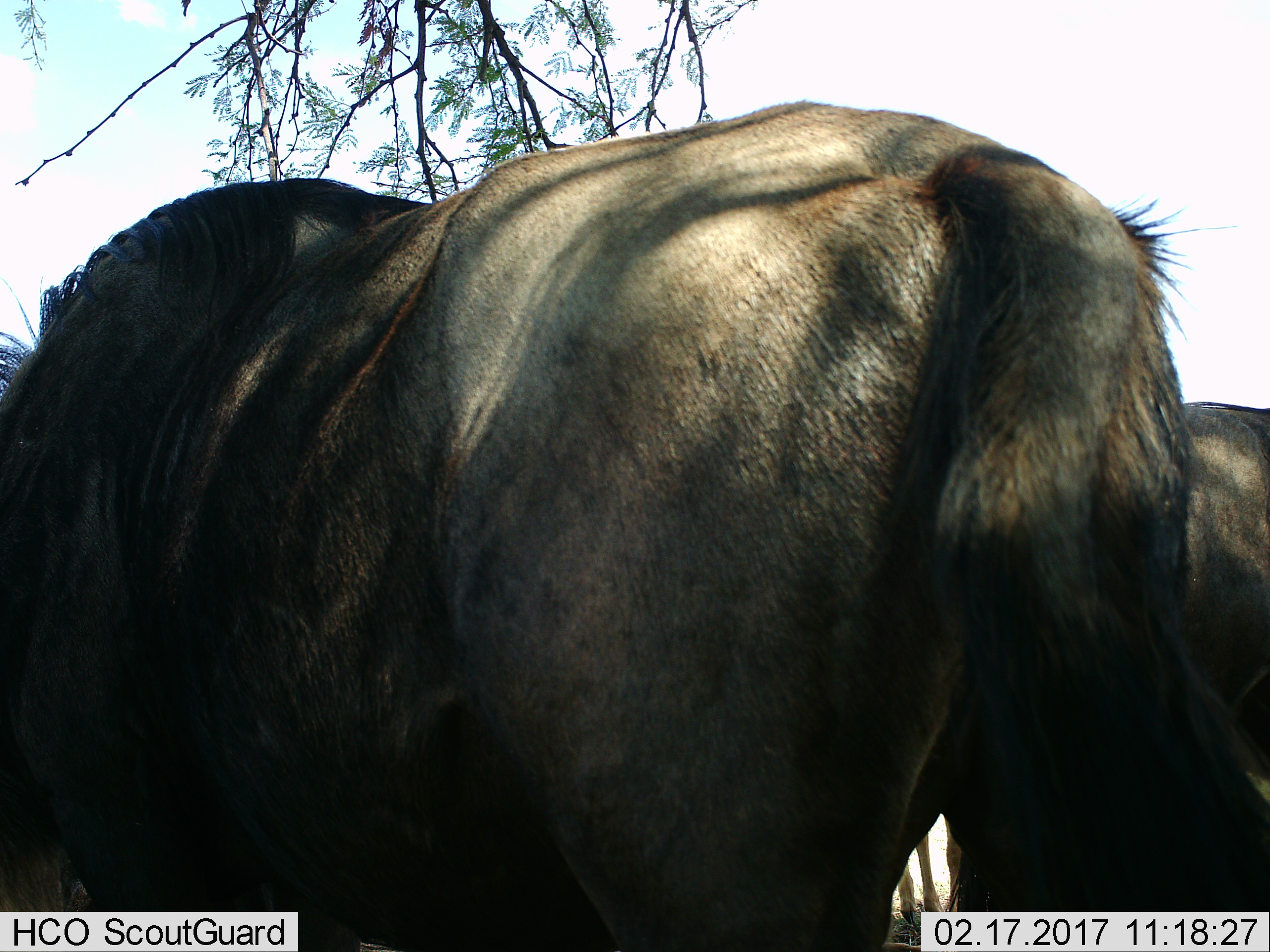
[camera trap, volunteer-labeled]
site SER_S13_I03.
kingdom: Animalia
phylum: Chordata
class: Mammalia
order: Artiodactyla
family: Bovidae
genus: Connochaetes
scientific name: Connochaetes taurinus taurinus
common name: blue wildebeest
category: wildebeestblue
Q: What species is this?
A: Wildebeestblue (blue wildebeest) (Connochaetes taurinus taurinus).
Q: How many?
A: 2.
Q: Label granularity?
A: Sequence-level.